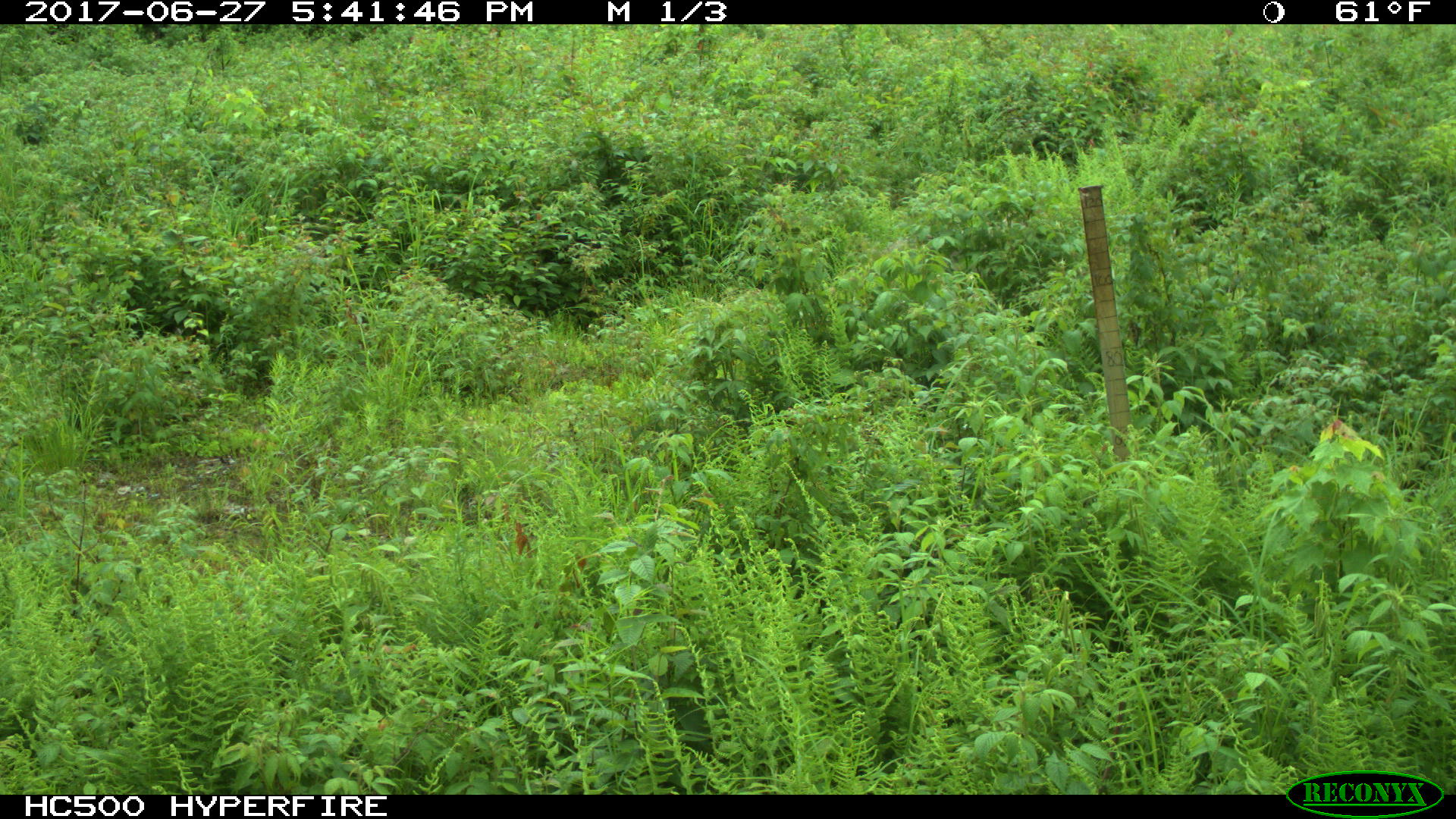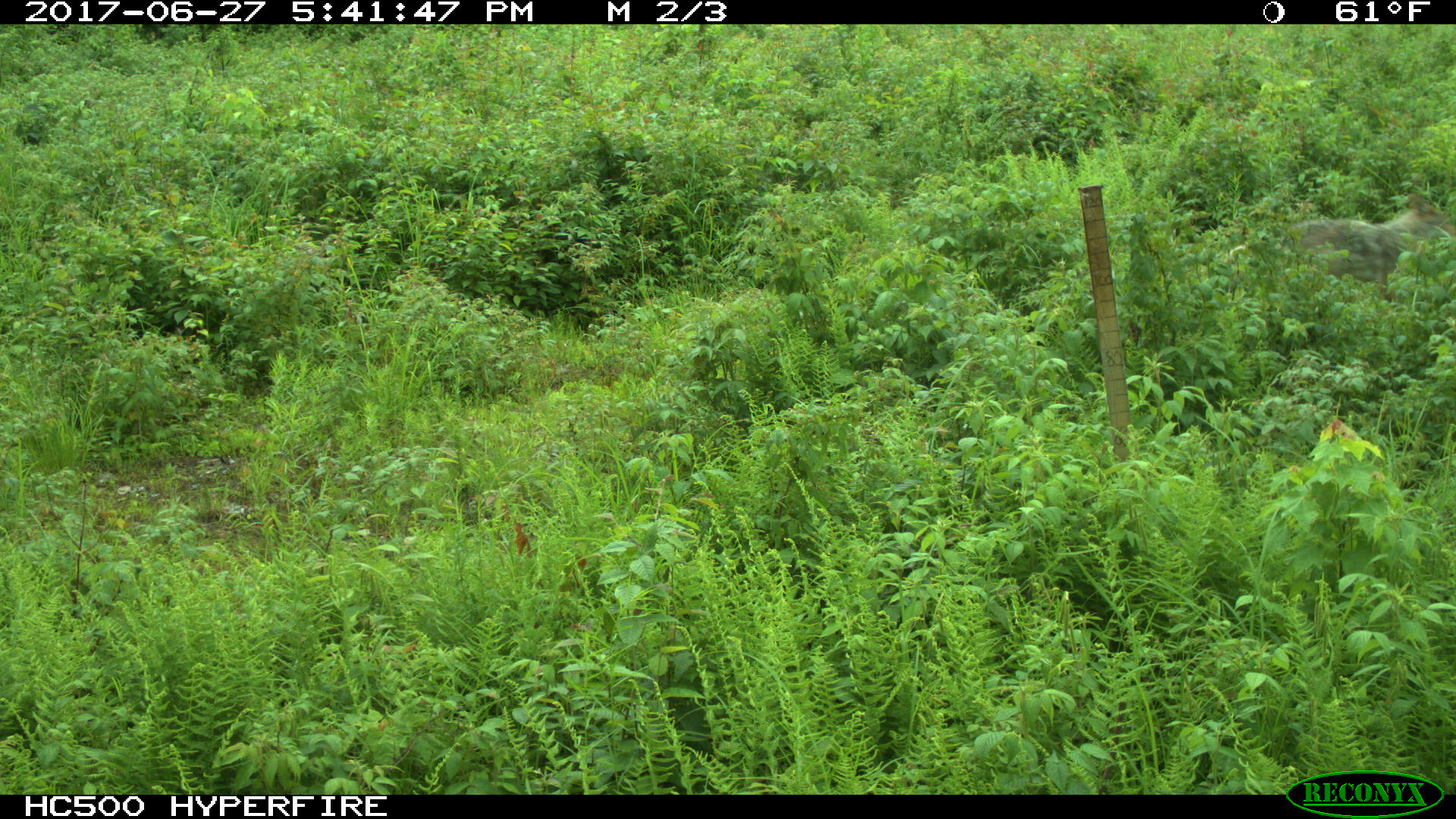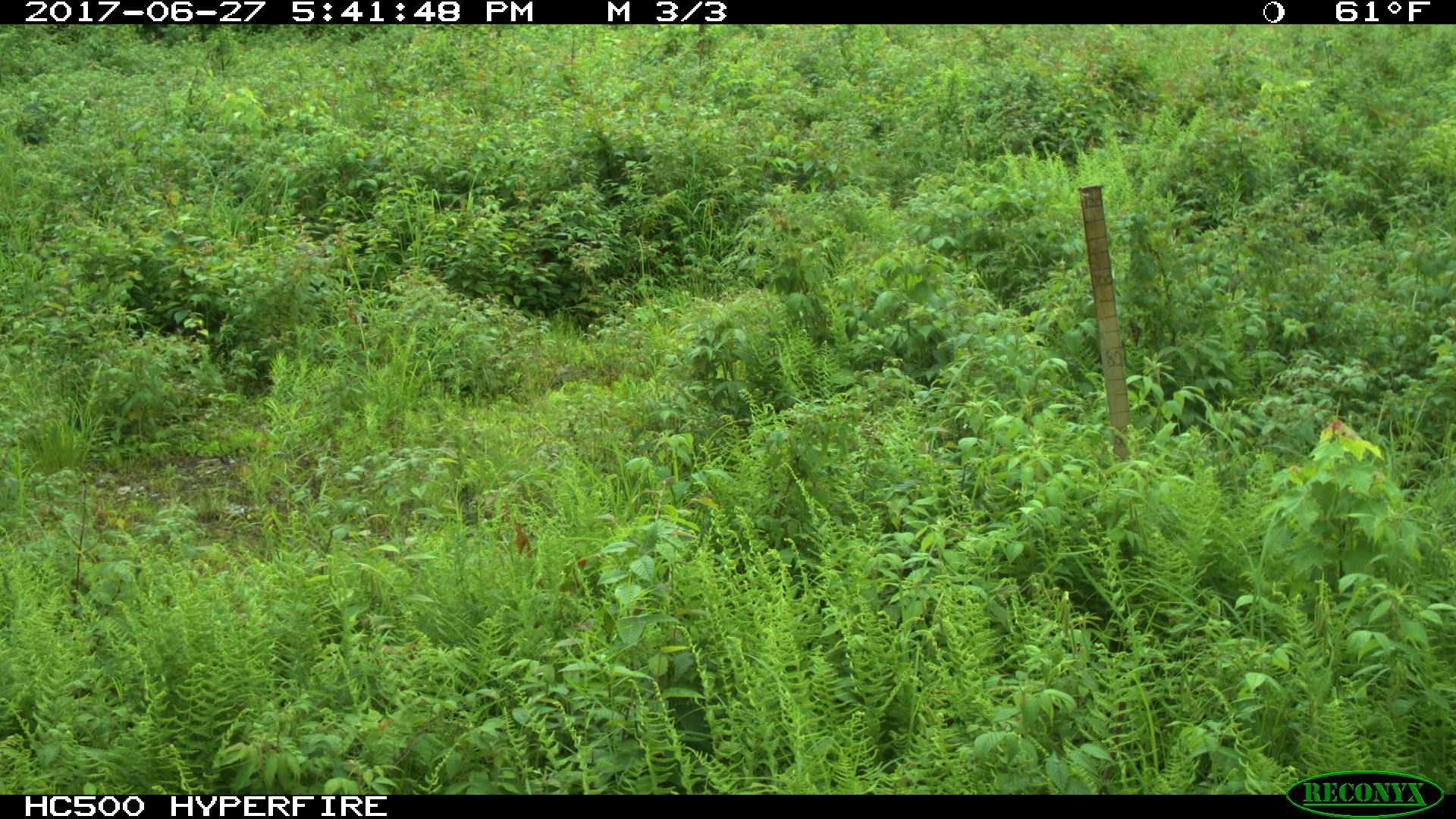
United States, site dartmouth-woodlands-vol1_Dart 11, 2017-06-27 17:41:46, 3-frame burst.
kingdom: Animalia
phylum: Chordata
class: Mammalia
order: Carnivora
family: Canidae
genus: Canis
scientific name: Canis latrans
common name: coyote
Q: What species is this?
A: Coyote (Canis latrans).